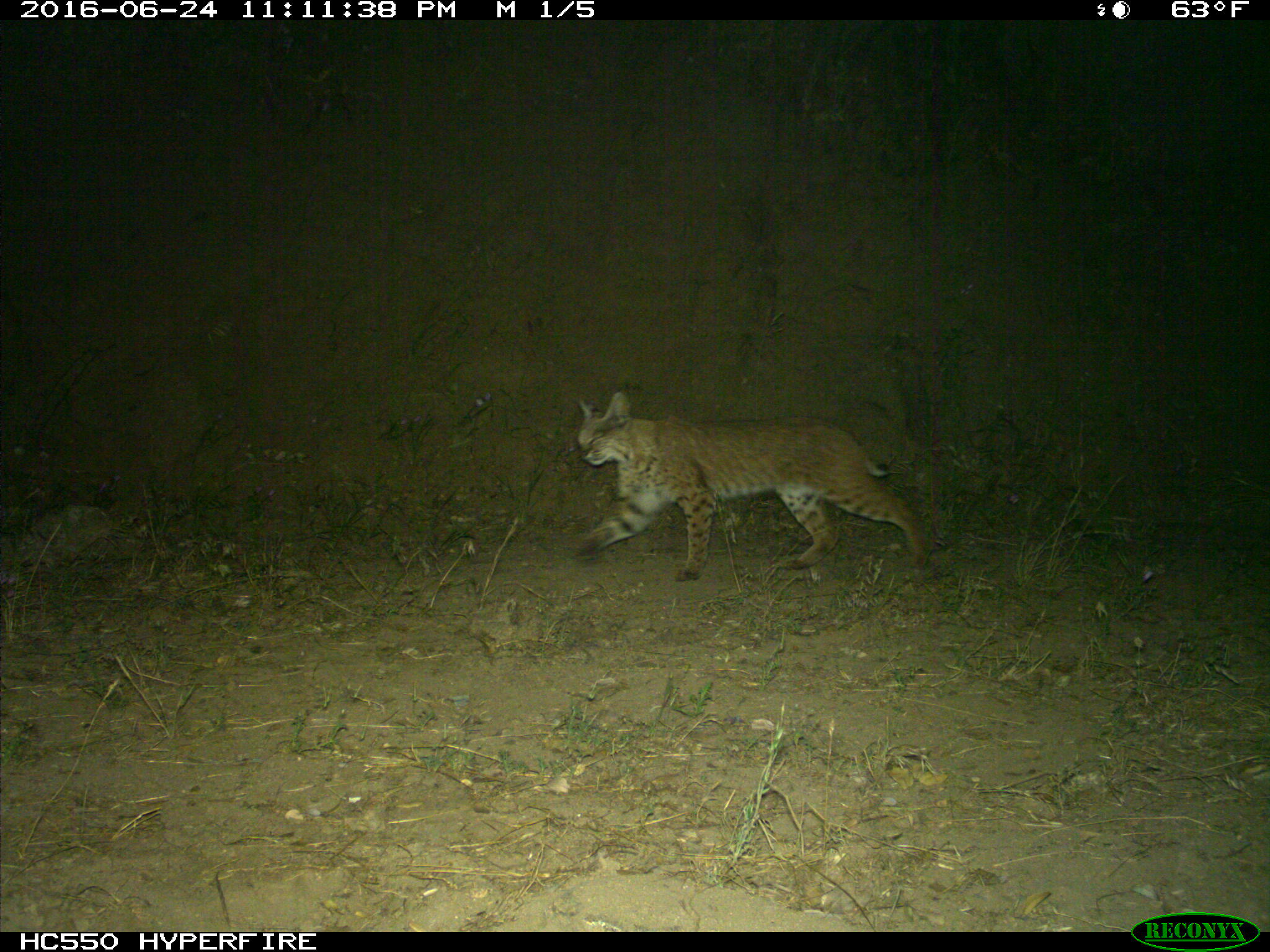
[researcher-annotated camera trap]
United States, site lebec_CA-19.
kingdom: Animalia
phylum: Chordata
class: Mammalia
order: Carnivora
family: Felidae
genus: Lynx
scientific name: Lynx rufus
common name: bobcat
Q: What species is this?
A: Lynx rufus (bobcat).